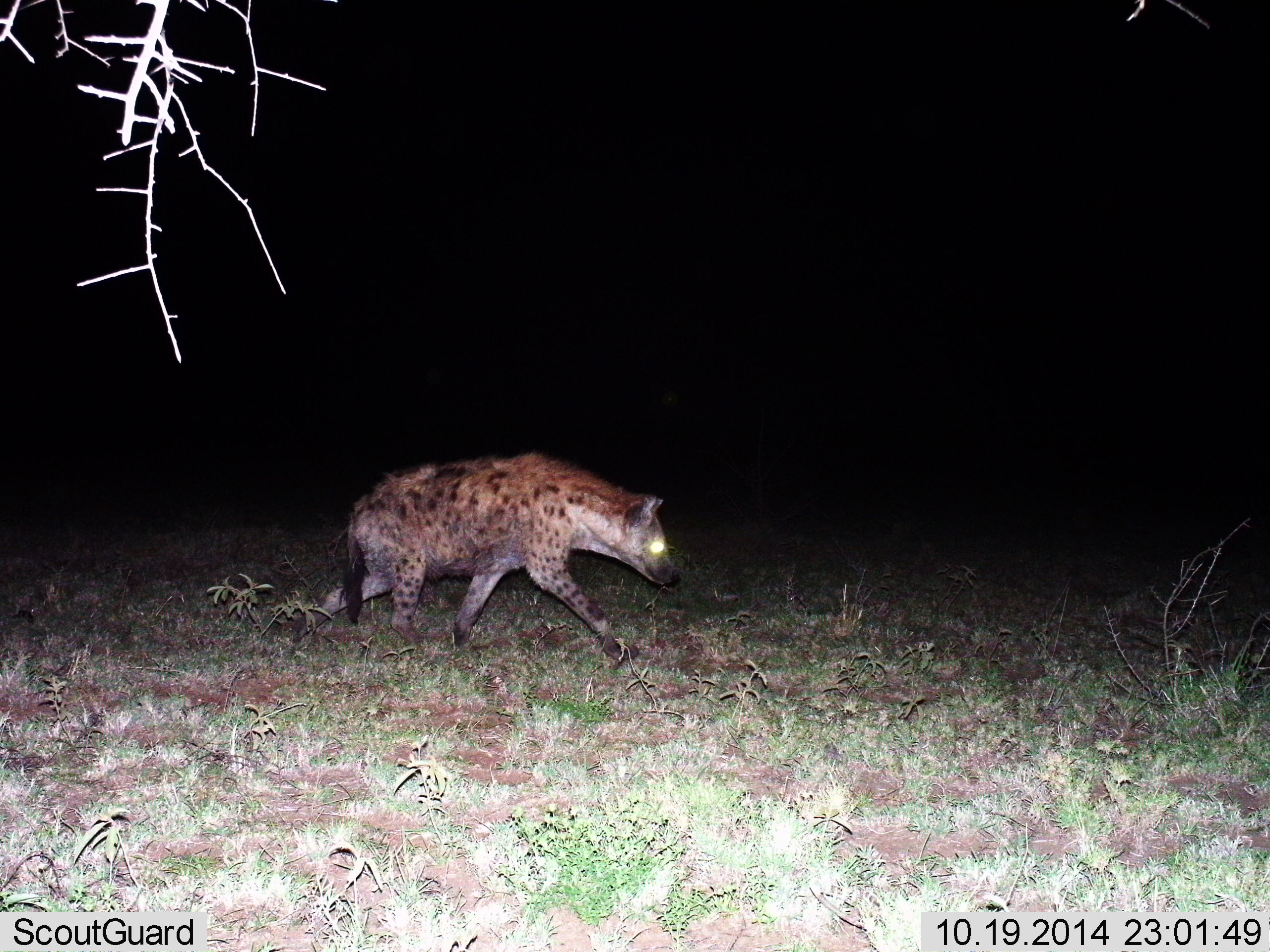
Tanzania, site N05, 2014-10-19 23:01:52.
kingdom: Animalia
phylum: Chordata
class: Mammalia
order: Carnivora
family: Hyaenidae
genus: Crocuta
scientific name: Crocuta crocuta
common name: spotted hyena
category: hyenaspotted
Hyenaspotted (spotted hyena) (Crocuta crocuta), count 1. Behavior (volunteer vote fractions): standing 30%, resting 0%, moving 90%, interacting 0%. Young present (vote fraction): 0%. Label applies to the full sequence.